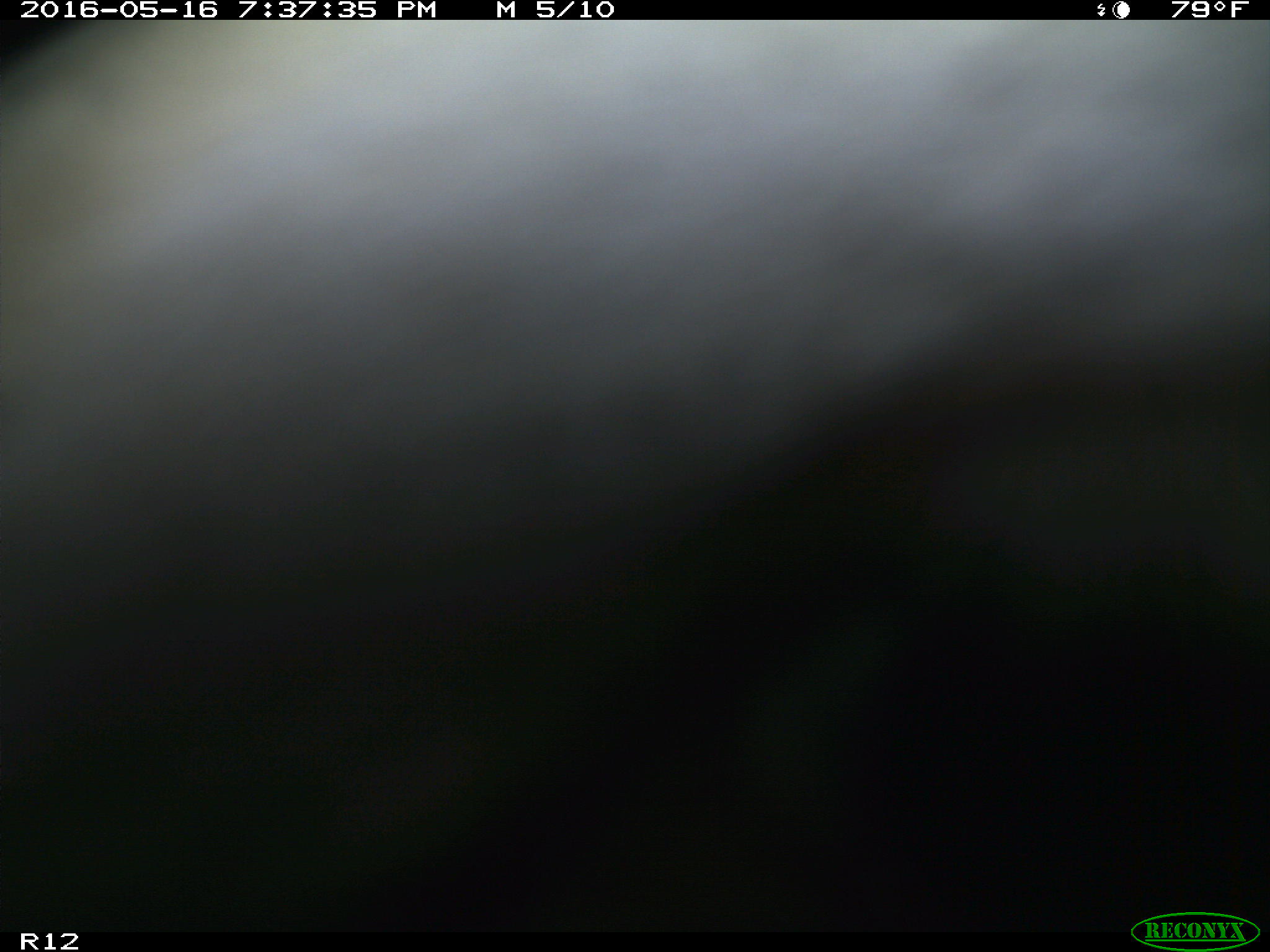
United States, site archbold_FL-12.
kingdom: Animalia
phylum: Chordata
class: Mammalia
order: Artiodactyla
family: Bovidae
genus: Bos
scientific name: Bos taurus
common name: domestic cow